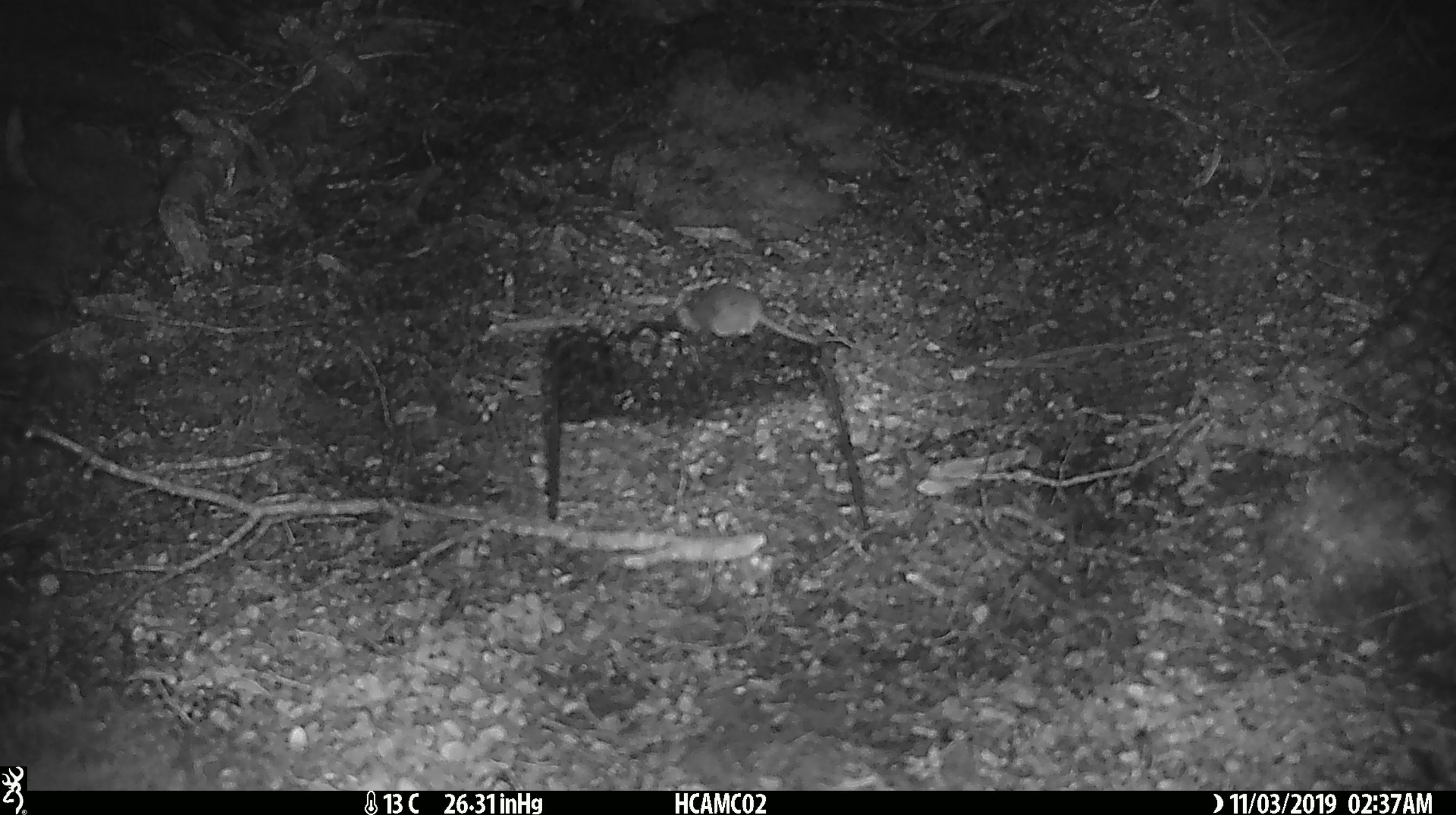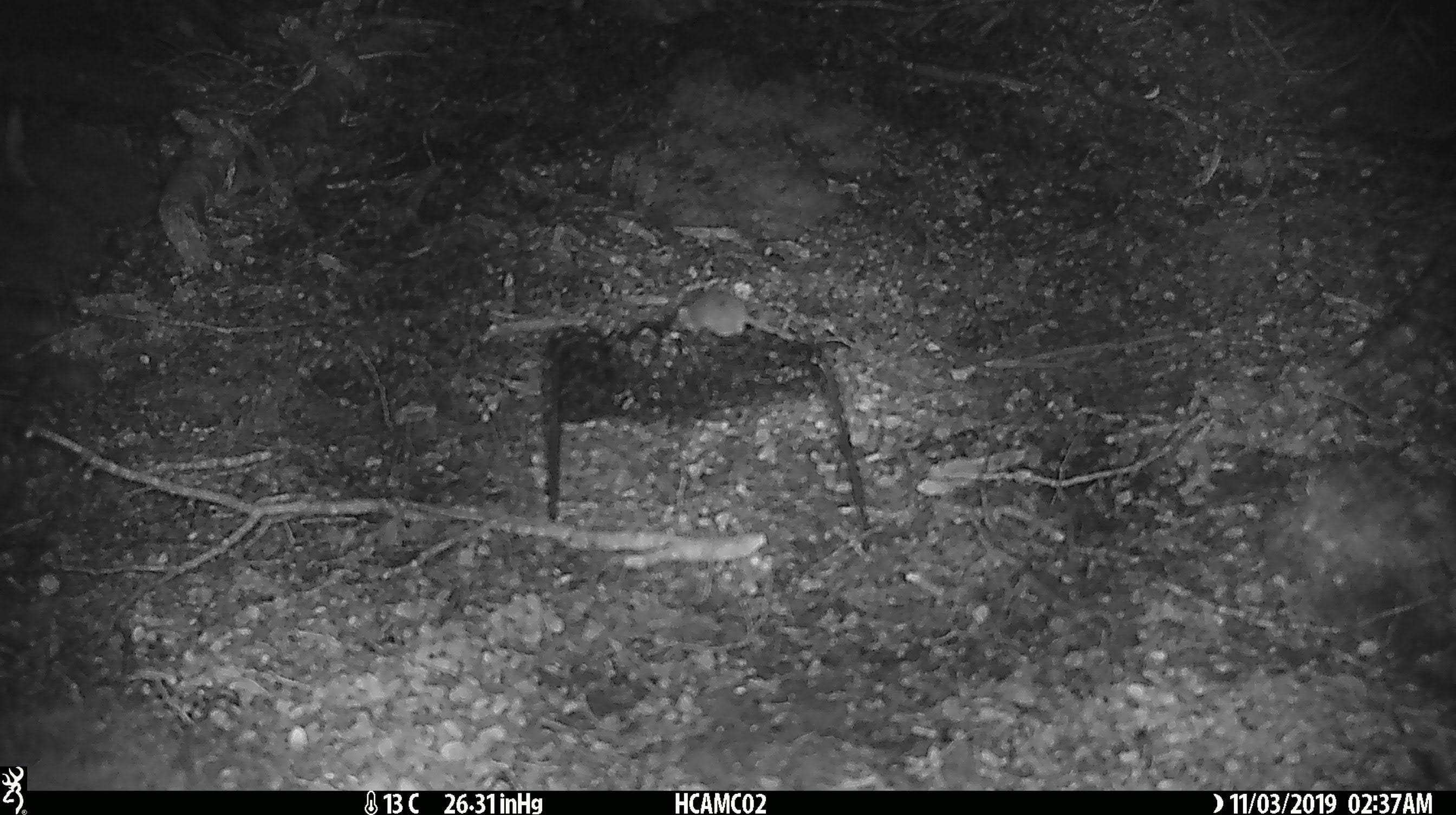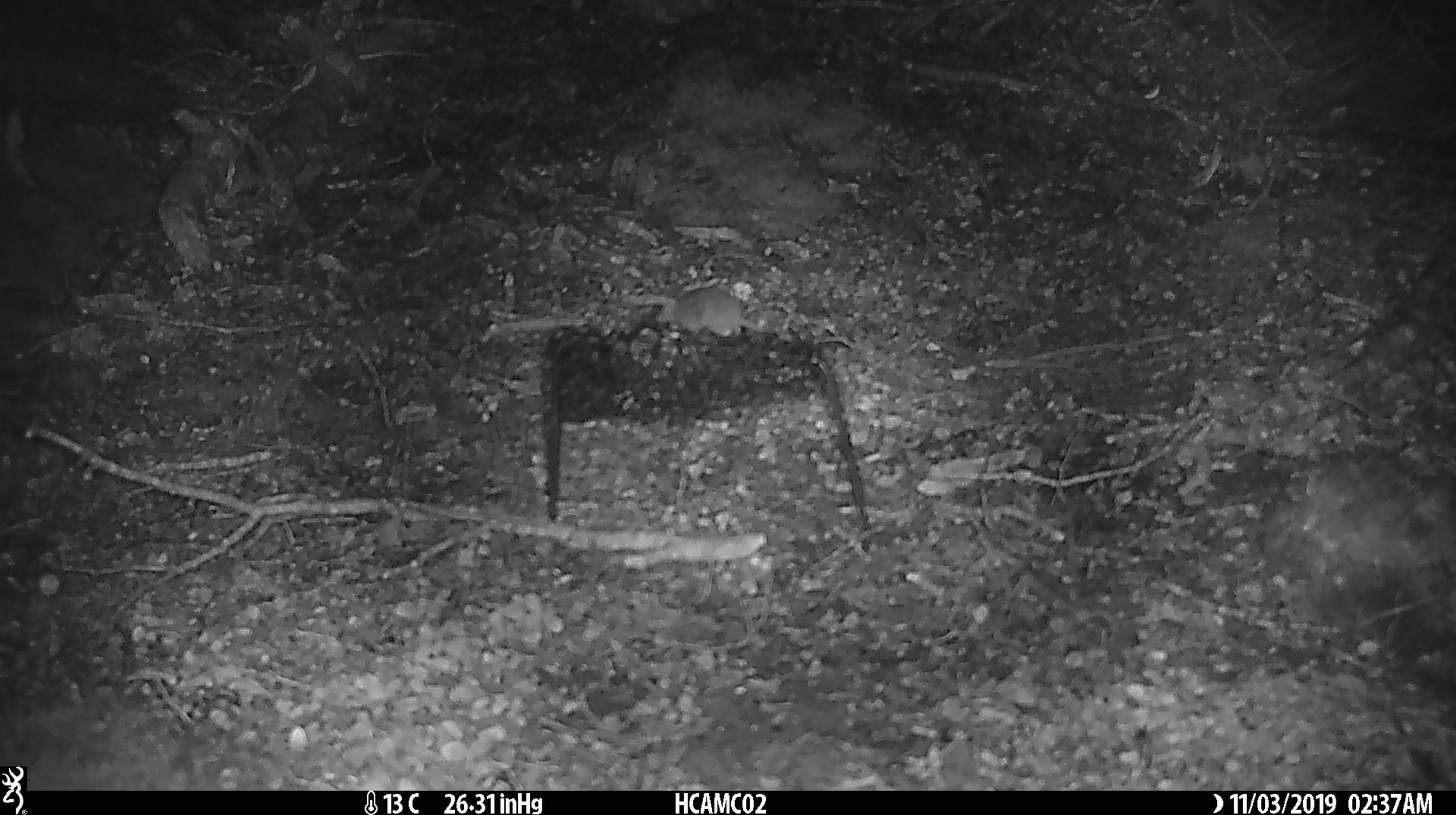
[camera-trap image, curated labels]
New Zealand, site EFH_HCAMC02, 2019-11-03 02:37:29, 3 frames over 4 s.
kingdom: Animalia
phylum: Chordata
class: Mammalia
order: Rodentia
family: Muridae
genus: Mus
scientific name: Mus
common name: mouse